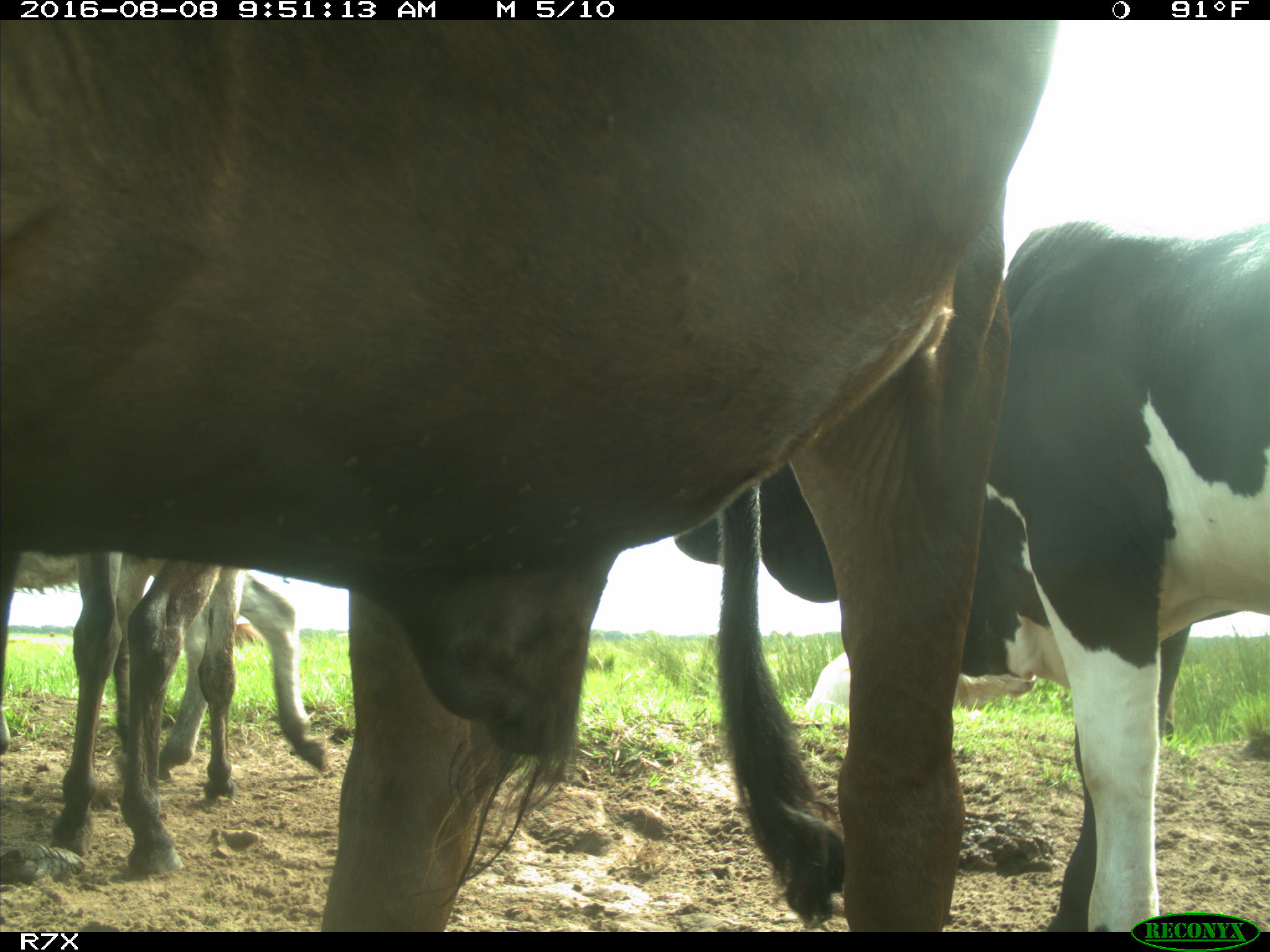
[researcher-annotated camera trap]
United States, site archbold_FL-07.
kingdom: Animalia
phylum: Chordata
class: Mammalia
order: Artiodactyla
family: Bovidae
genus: Bos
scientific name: Bos taurus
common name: domestic cow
Bos taurus (domestic cow).